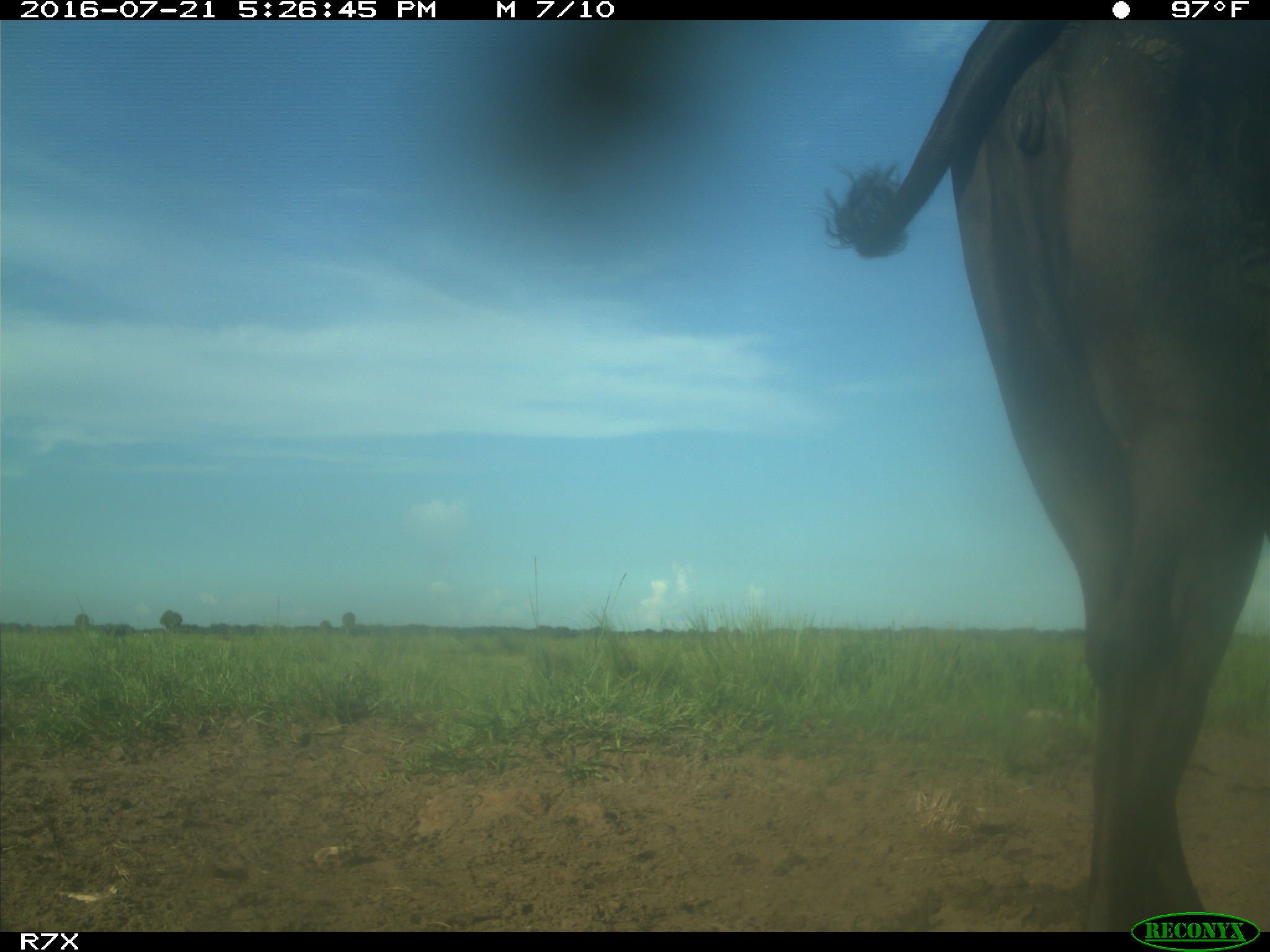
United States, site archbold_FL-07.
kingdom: Animalia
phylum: Chordata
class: Mammalia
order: Artiodactyla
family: Bovidae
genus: Bos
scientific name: Bos taurus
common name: domestic cow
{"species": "Bos taurus (domestic cow)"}